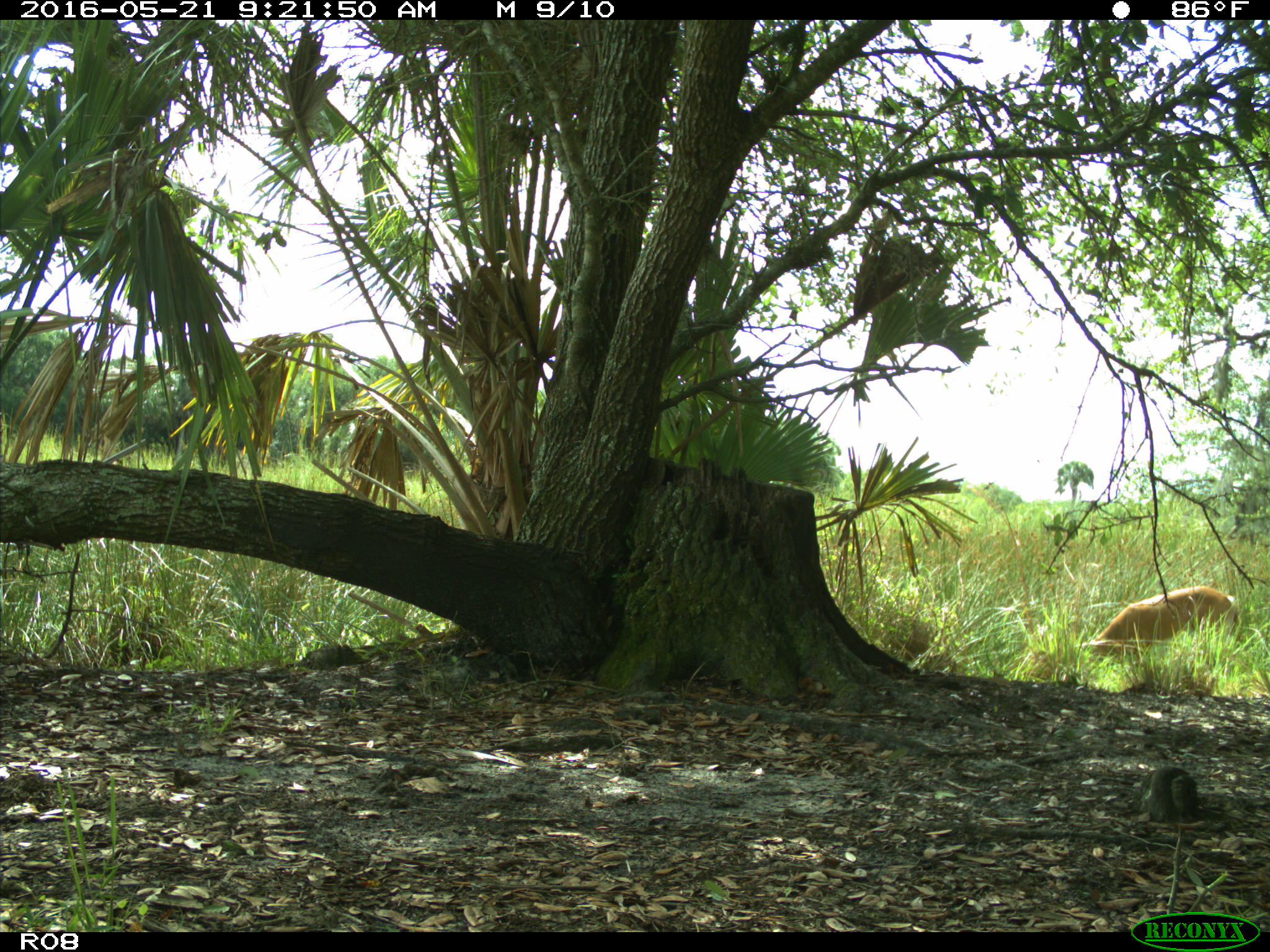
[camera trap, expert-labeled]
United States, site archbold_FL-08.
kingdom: Animalia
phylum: Chordata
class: Mammalia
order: Artiodactyla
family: Cervidae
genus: Odocoileus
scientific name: Odocoileus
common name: deer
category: unidentified deer